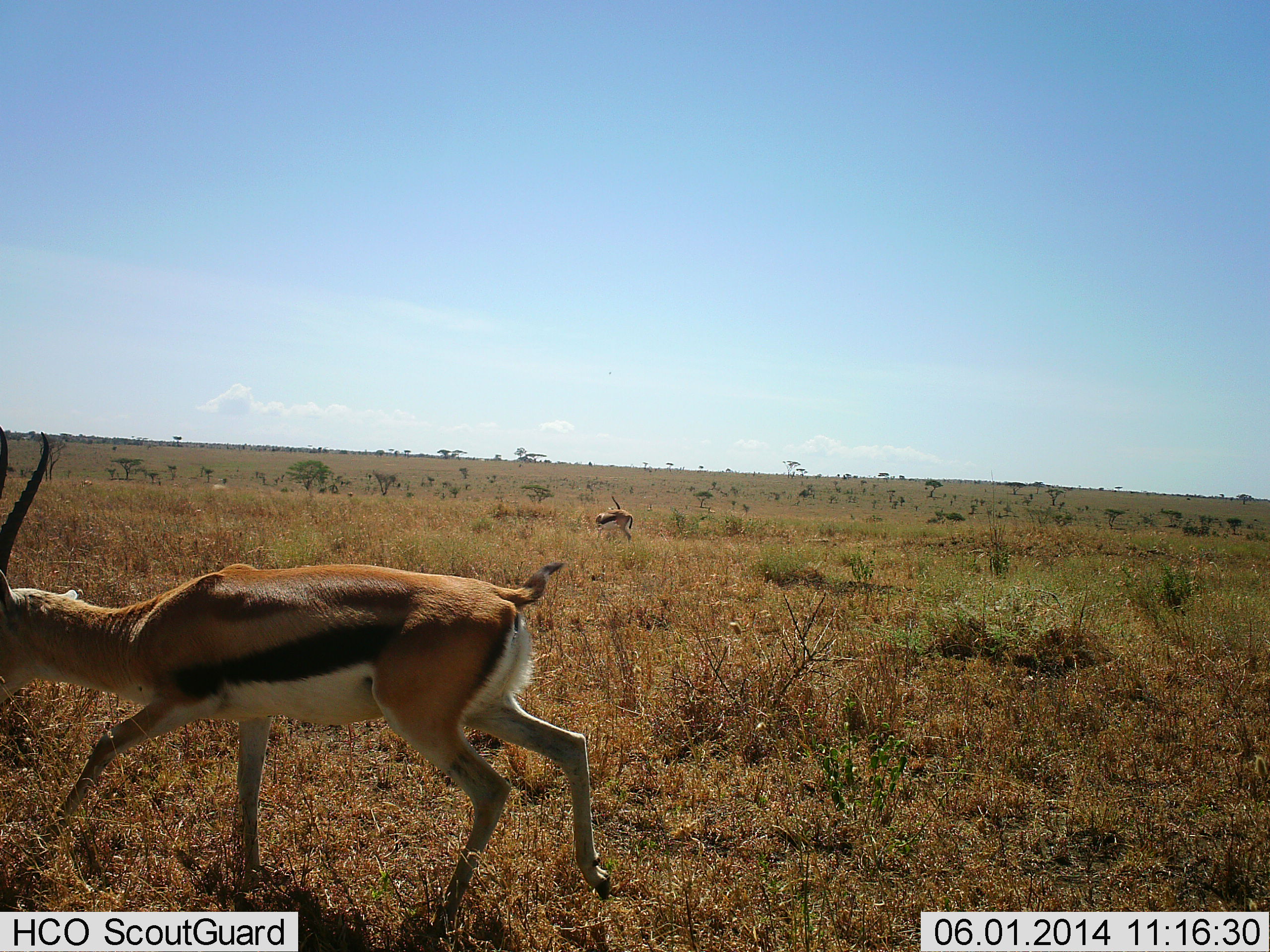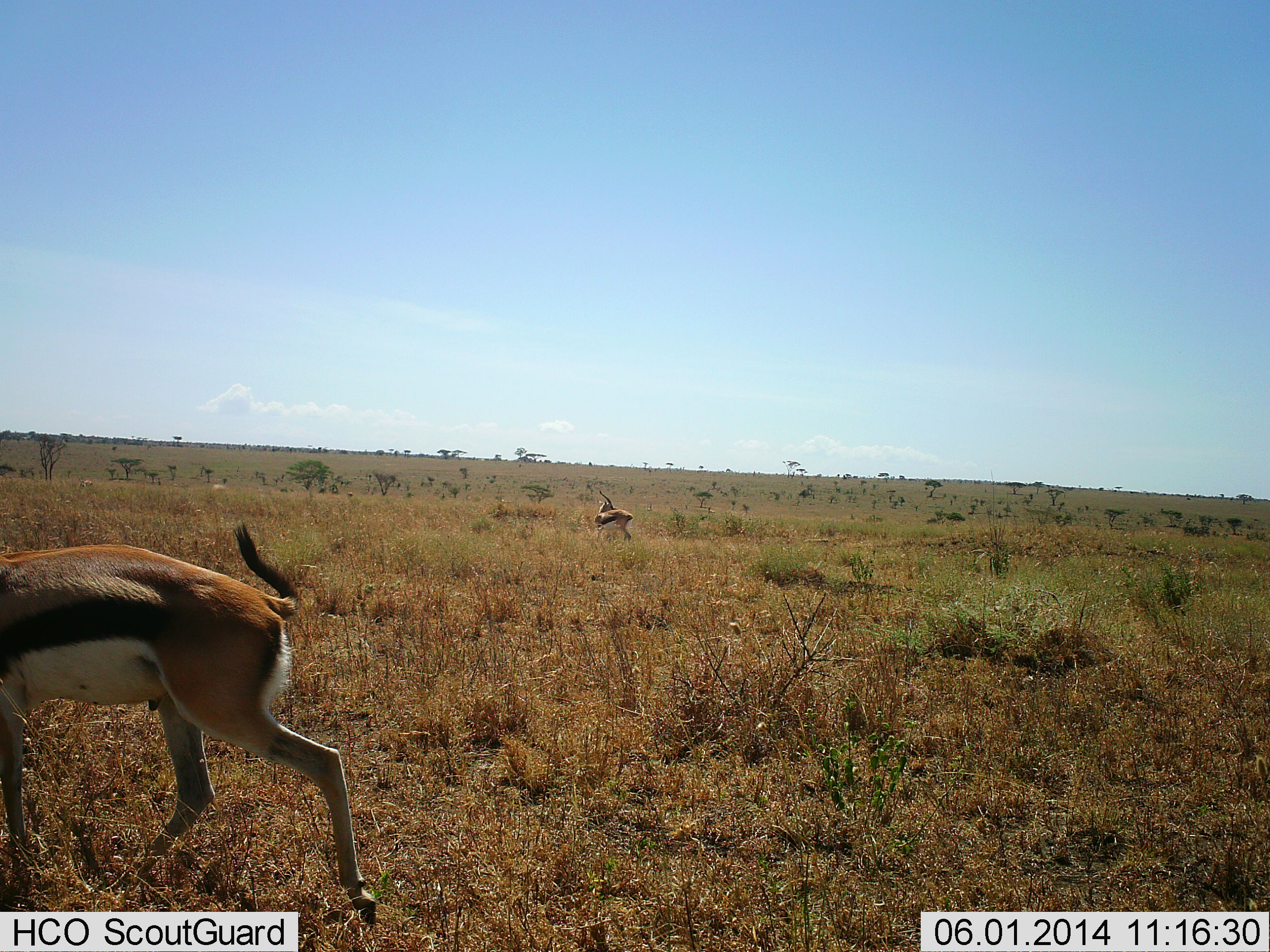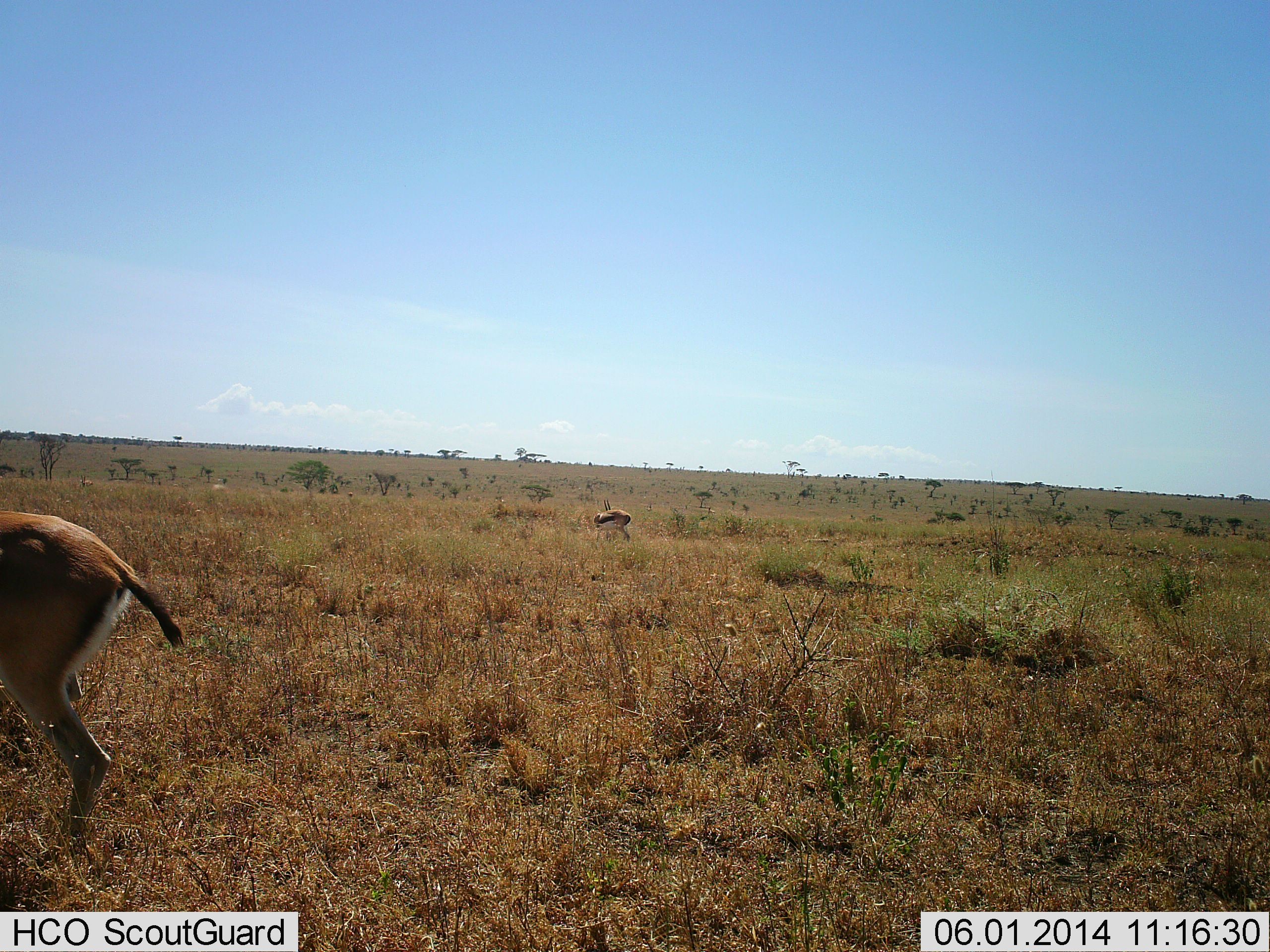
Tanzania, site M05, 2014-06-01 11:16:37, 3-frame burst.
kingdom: Animalia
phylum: Chordata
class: Mammalia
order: Artiodactyla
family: Bovidae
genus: Eudorcas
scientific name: Eudorcas thomsonii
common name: thomson's gazelle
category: gazellethomsons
Gazellethomsons (thomson's gazelle) (Eudorcas thomsonii), count 2. Behavior (volunteer vote fractions): standing 80%, resting 0%, moving 70%, interacting 10%. Young present (vote fraction): 0%. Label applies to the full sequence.